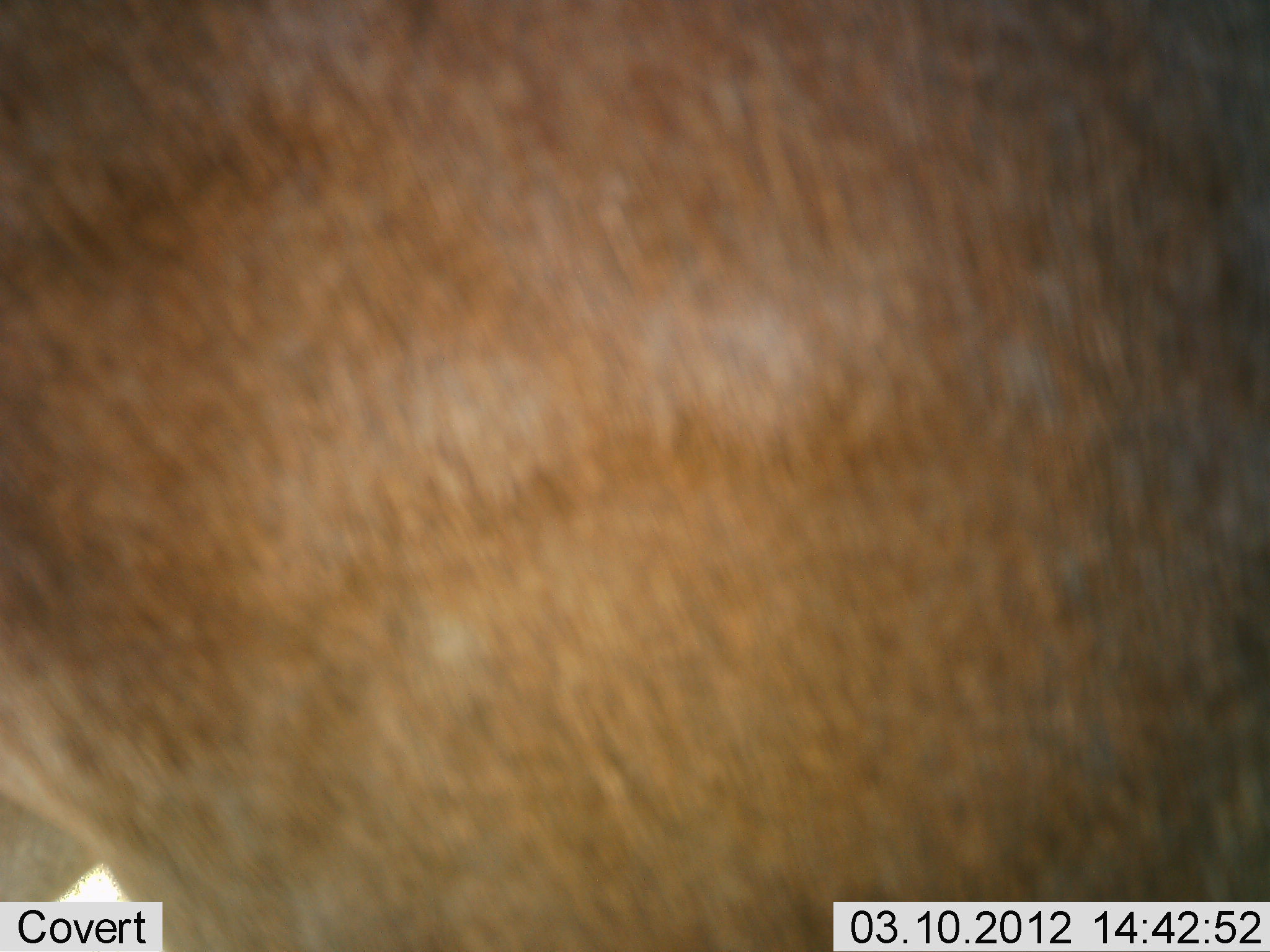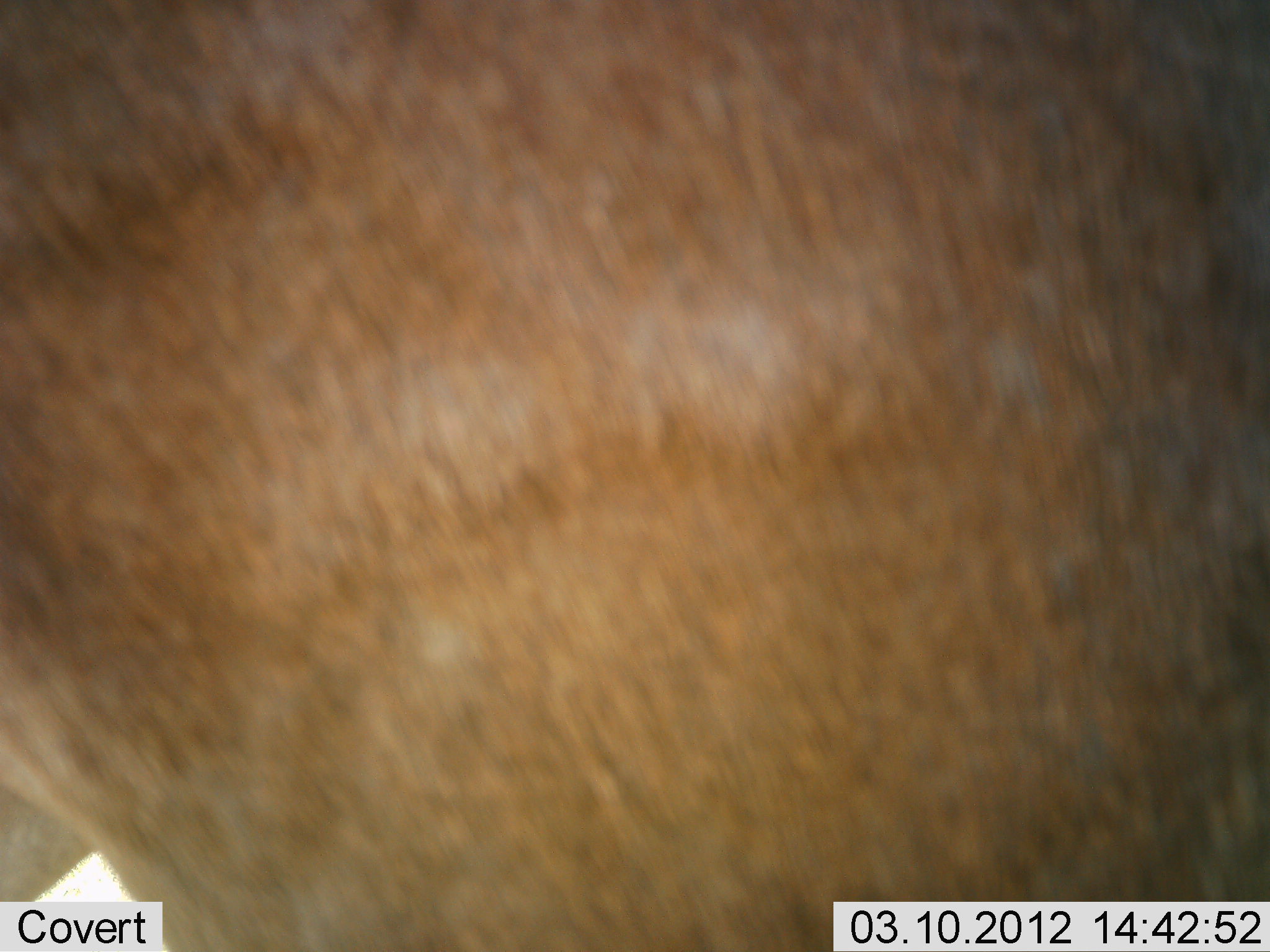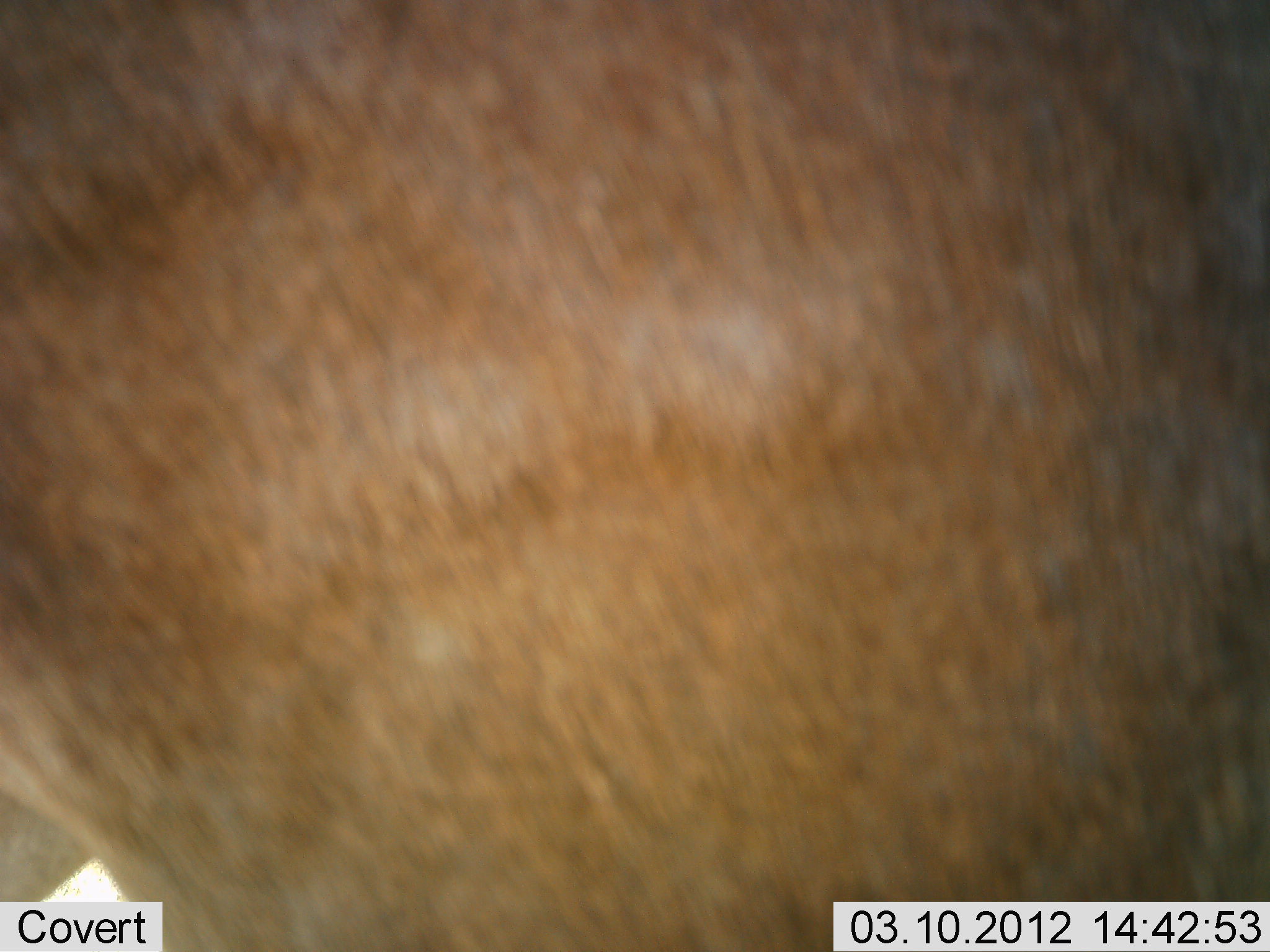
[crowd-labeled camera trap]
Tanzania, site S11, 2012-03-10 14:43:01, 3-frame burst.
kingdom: Animalia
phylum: Chordata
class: Mammalia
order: Artiodactyla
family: Bovidae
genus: Alcelaphus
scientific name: Alcelaphus buselaphus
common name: hartebeest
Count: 1.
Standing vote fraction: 100%.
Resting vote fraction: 0%.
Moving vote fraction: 0%.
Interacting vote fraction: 0%.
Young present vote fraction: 0%.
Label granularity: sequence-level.